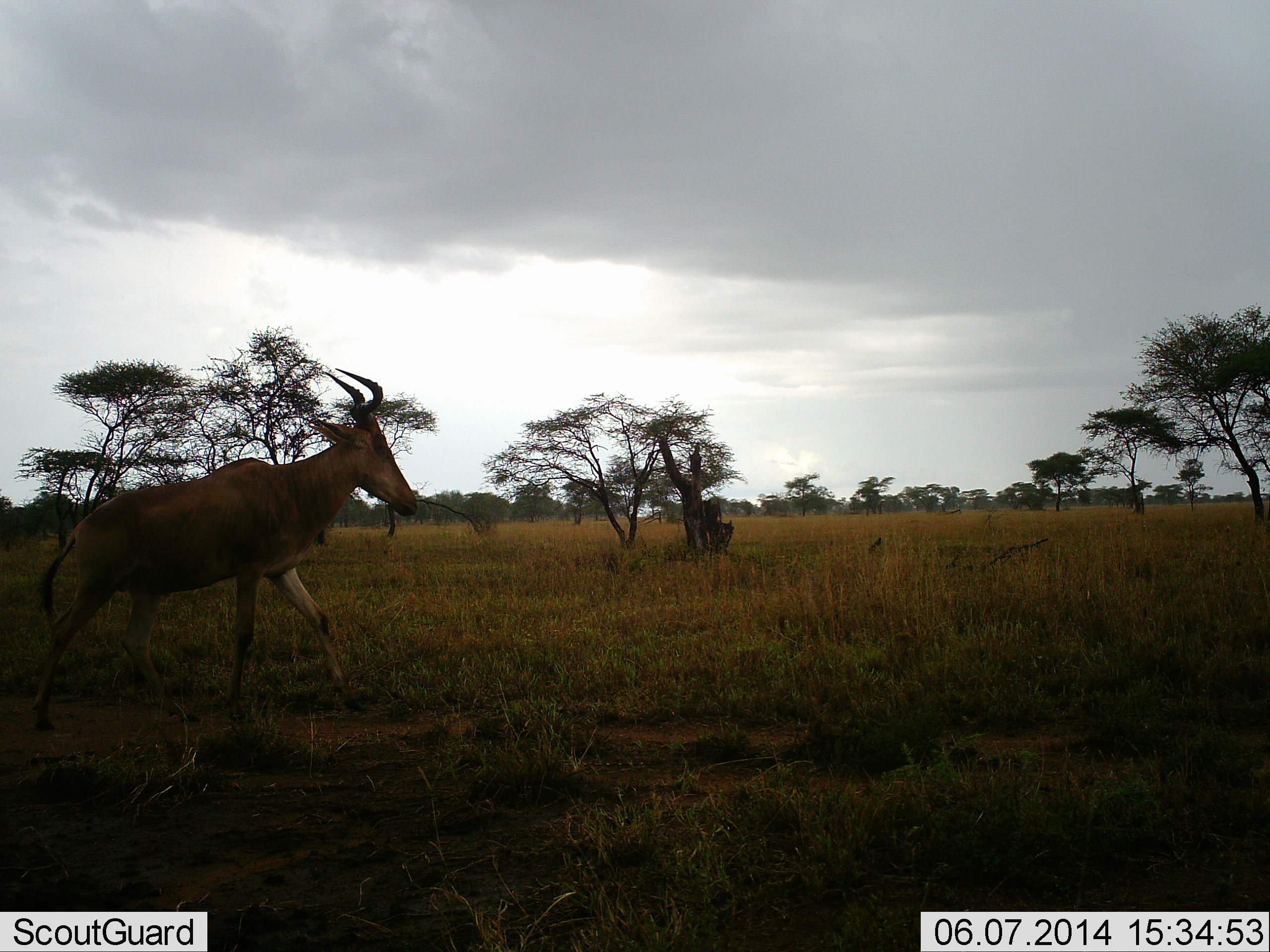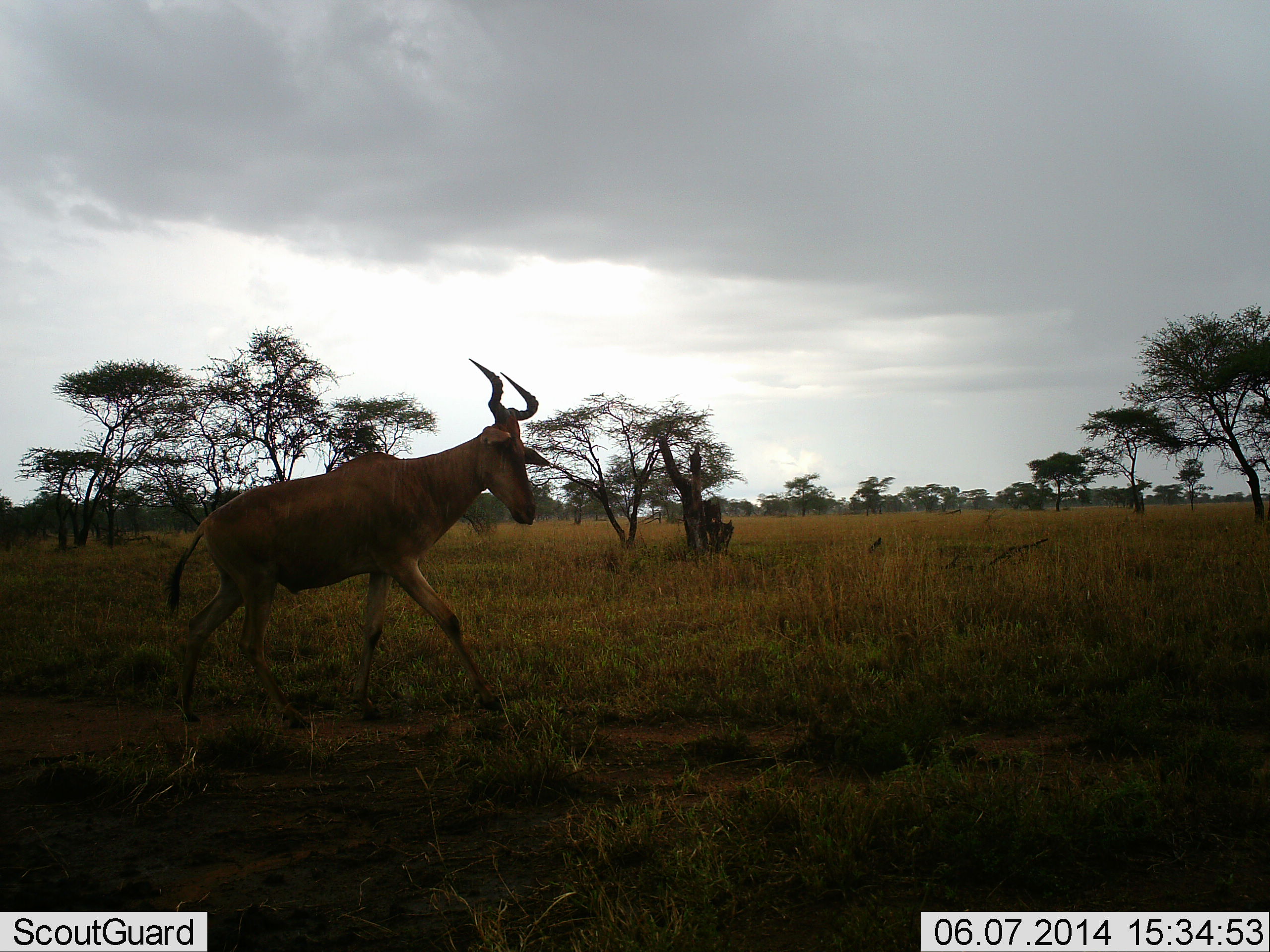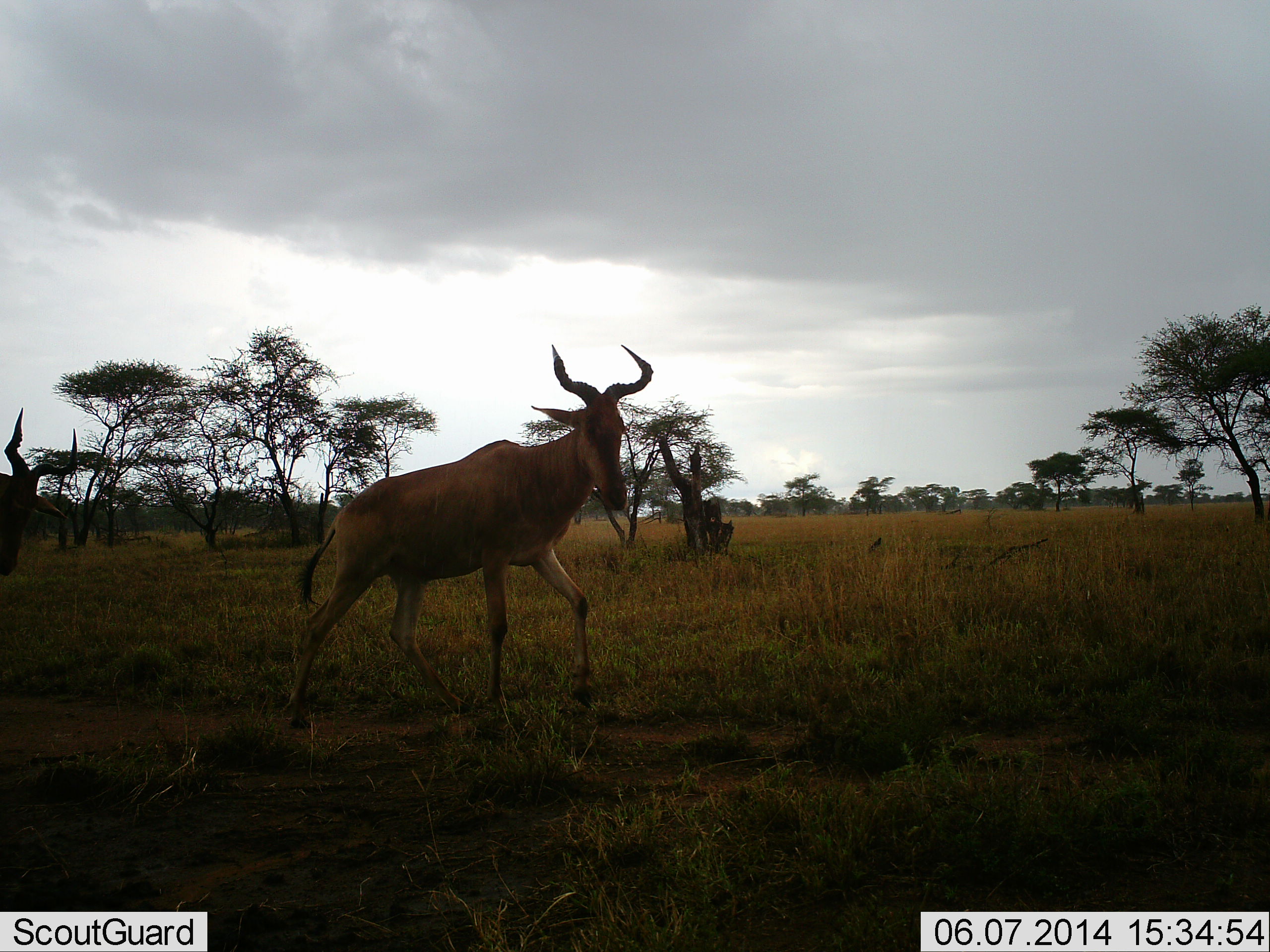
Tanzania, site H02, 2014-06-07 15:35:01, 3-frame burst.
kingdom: Animalia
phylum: Chordata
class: Mammalia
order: Artiodactyla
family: Bovidae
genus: Alcelaphus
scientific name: Alcelaphus buselaphus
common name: hartebeest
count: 2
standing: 0%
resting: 0%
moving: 100%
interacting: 0%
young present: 0%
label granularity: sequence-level